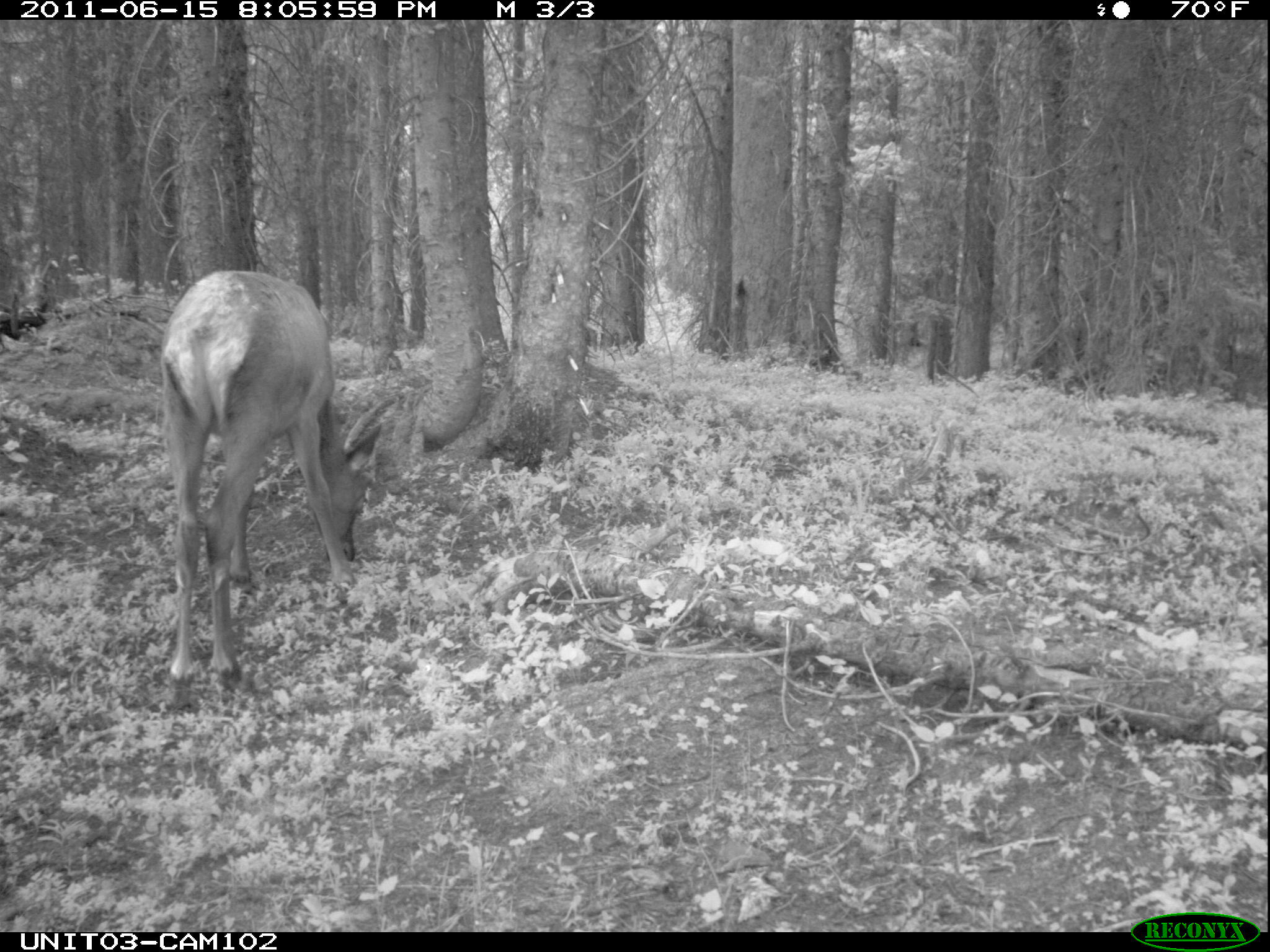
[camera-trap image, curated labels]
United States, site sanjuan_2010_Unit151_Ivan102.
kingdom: Animalia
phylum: Chordata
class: Mammalia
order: Artiodactyla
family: Cervidae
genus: Cervus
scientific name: Cervus elaphus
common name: red deer